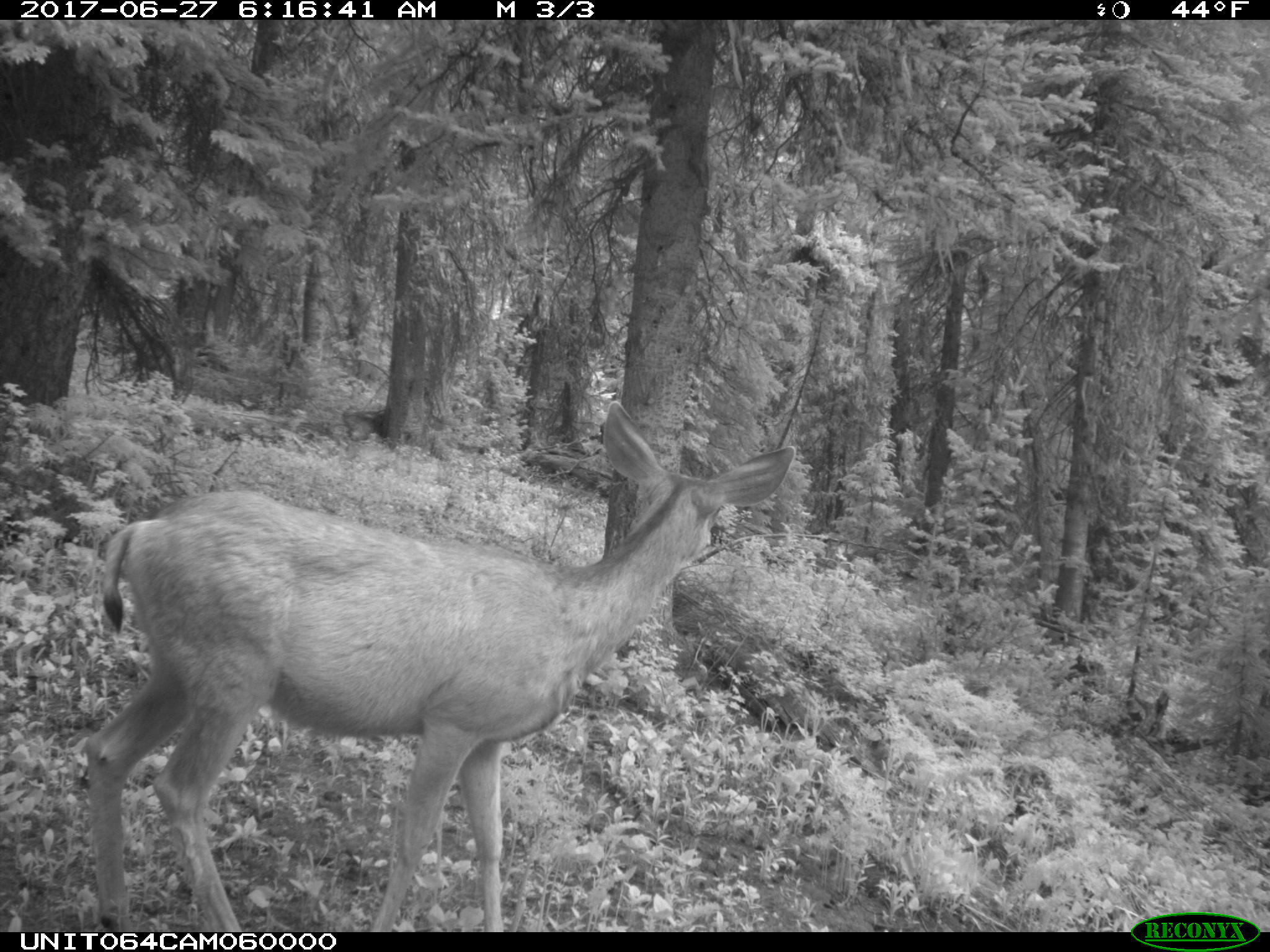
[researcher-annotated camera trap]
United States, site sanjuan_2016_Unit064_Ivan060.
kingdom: Animalia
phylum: Chordata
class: Mammalia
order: Artiodactyla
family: Cervidae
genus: Odocoileus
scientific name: Odocoileus hemionus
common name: mule deer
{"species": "Odocoileus hemionus (mule deer)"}